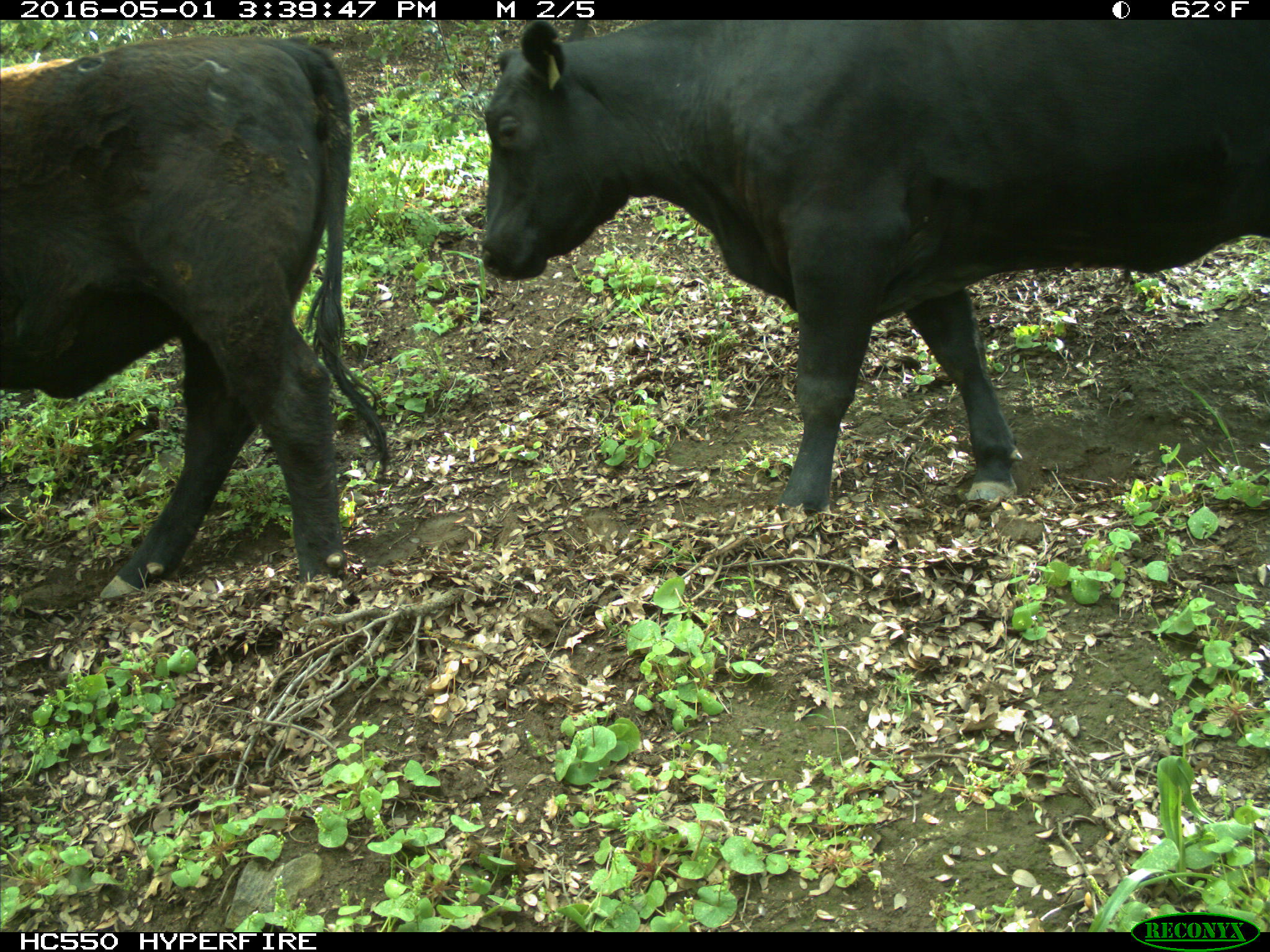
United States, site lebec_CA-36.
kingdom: Animalia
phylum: Chordata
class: Mammalia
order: Artiodactyla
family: Bovidae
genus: Bos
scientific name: Bos taurus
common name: domestic cow